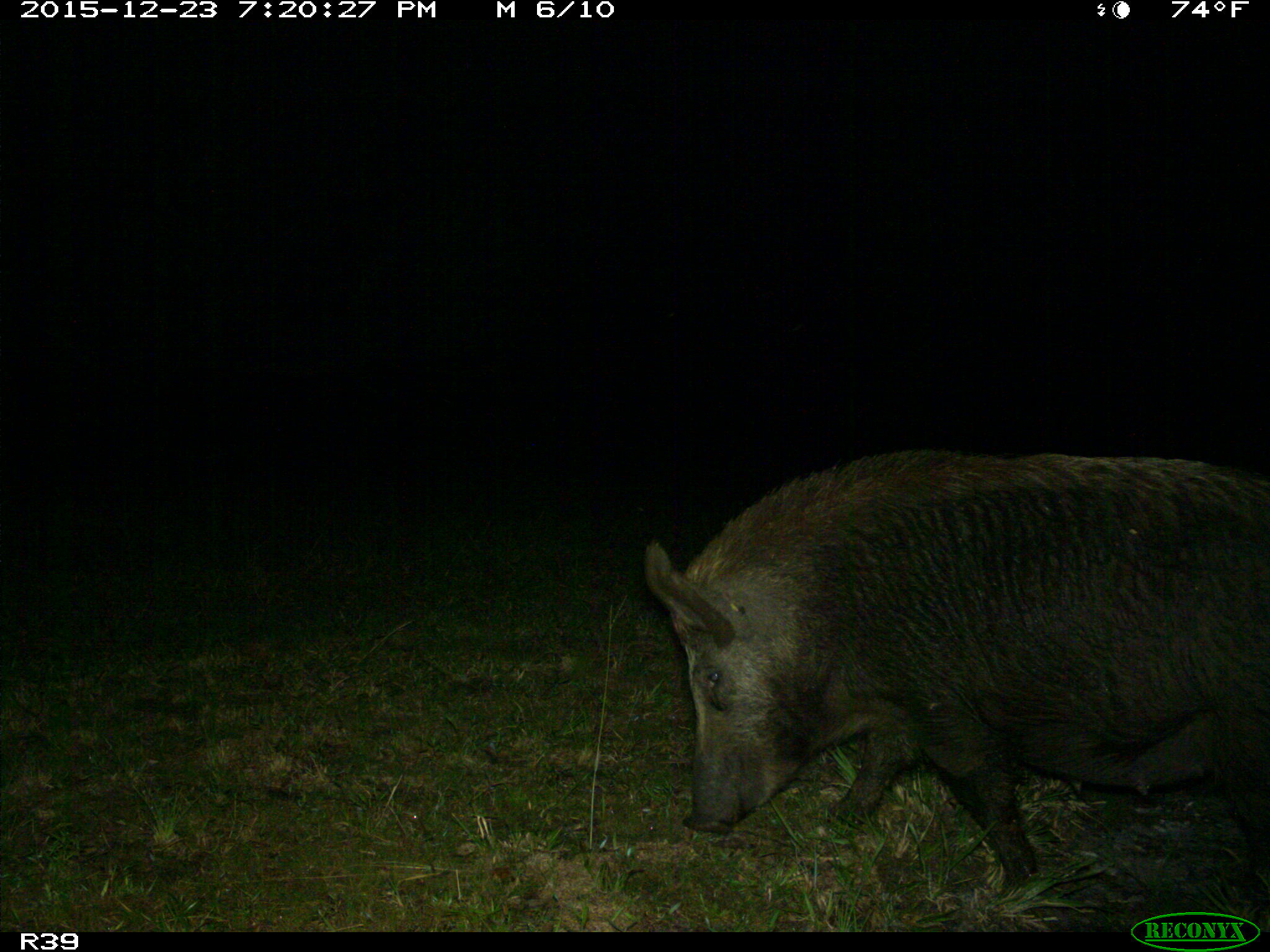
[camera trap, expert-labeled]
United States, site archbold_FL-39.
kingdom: Animalia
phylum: Chordata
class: Mammalia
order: Artiodactyla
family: Suidae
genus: Sus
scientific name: Sus scrofa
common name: wild boar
Sus scrofa (wild boar).